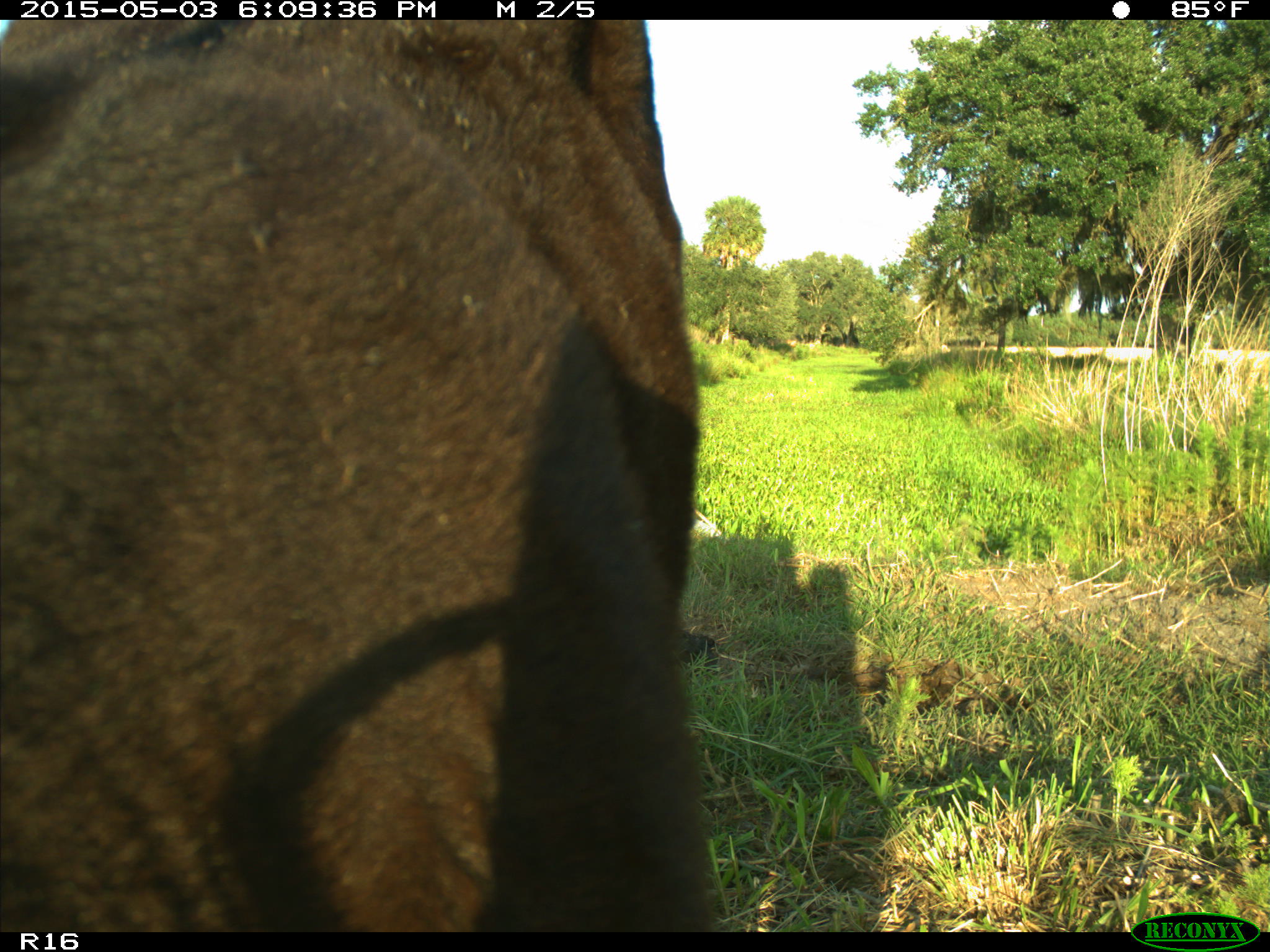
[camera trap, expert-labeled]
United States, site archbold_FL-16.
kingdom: Animalia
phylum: Chordata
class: Mammalia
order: Artiodactyla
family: Bovidae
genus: Bos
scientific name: Bos taurus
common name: domestic cow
Bos taurus (domestic cow).